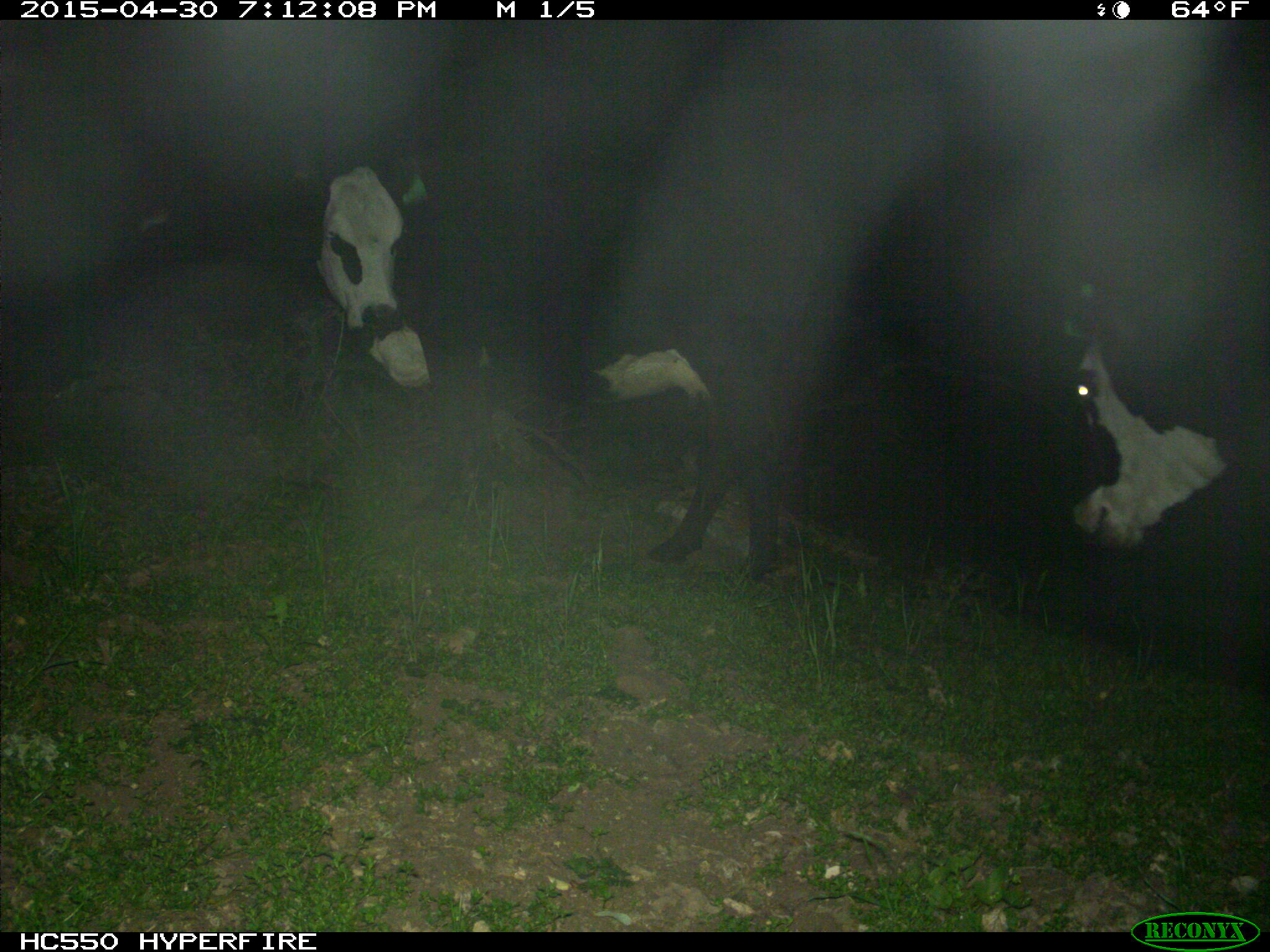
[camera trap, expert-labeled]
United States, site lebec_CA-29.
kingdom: Animalia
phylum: Chordata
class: Mammalia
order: Artiodactyla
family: Bovidae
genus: Bos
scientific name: Bos taurus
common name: domestic cow